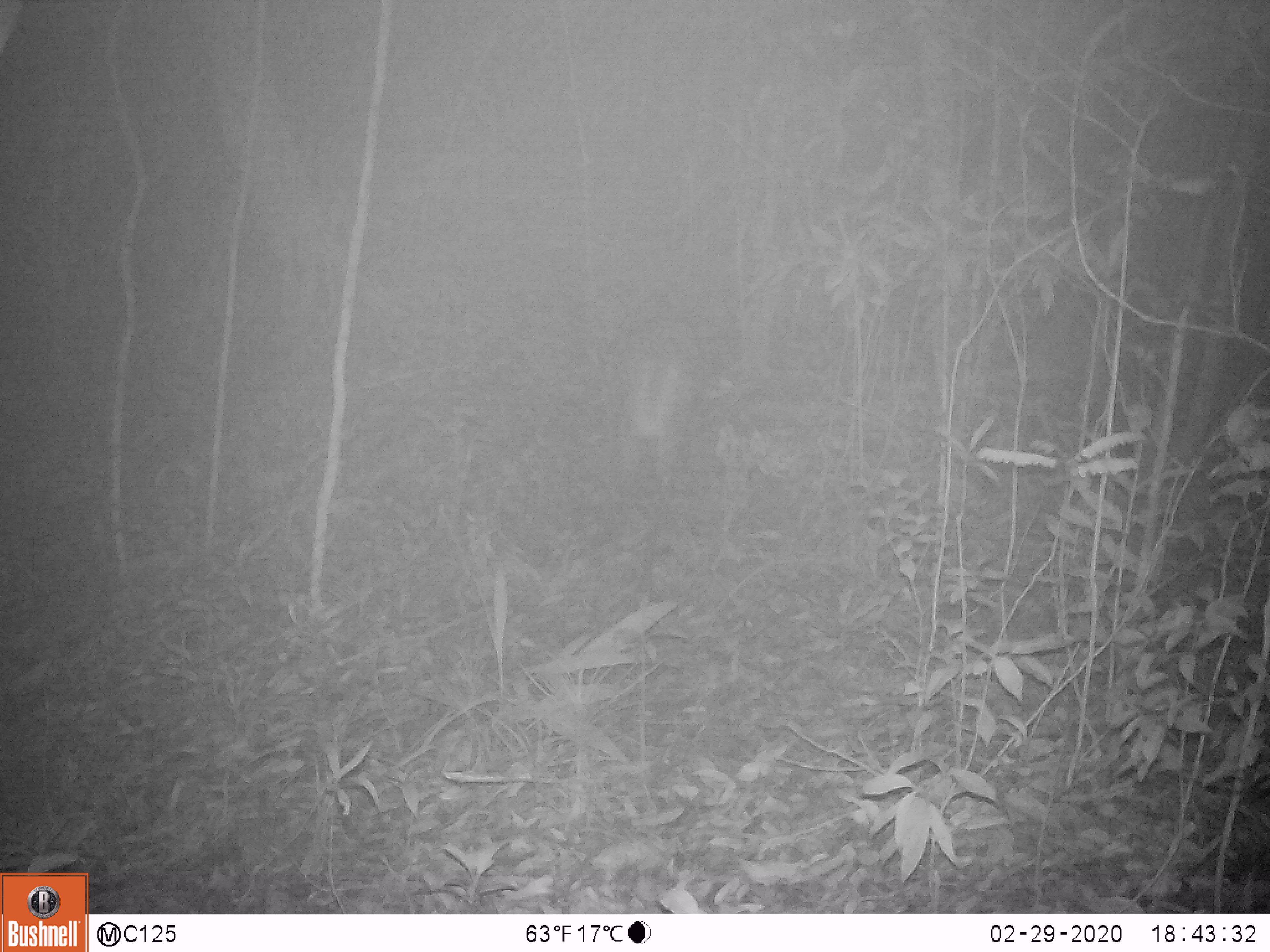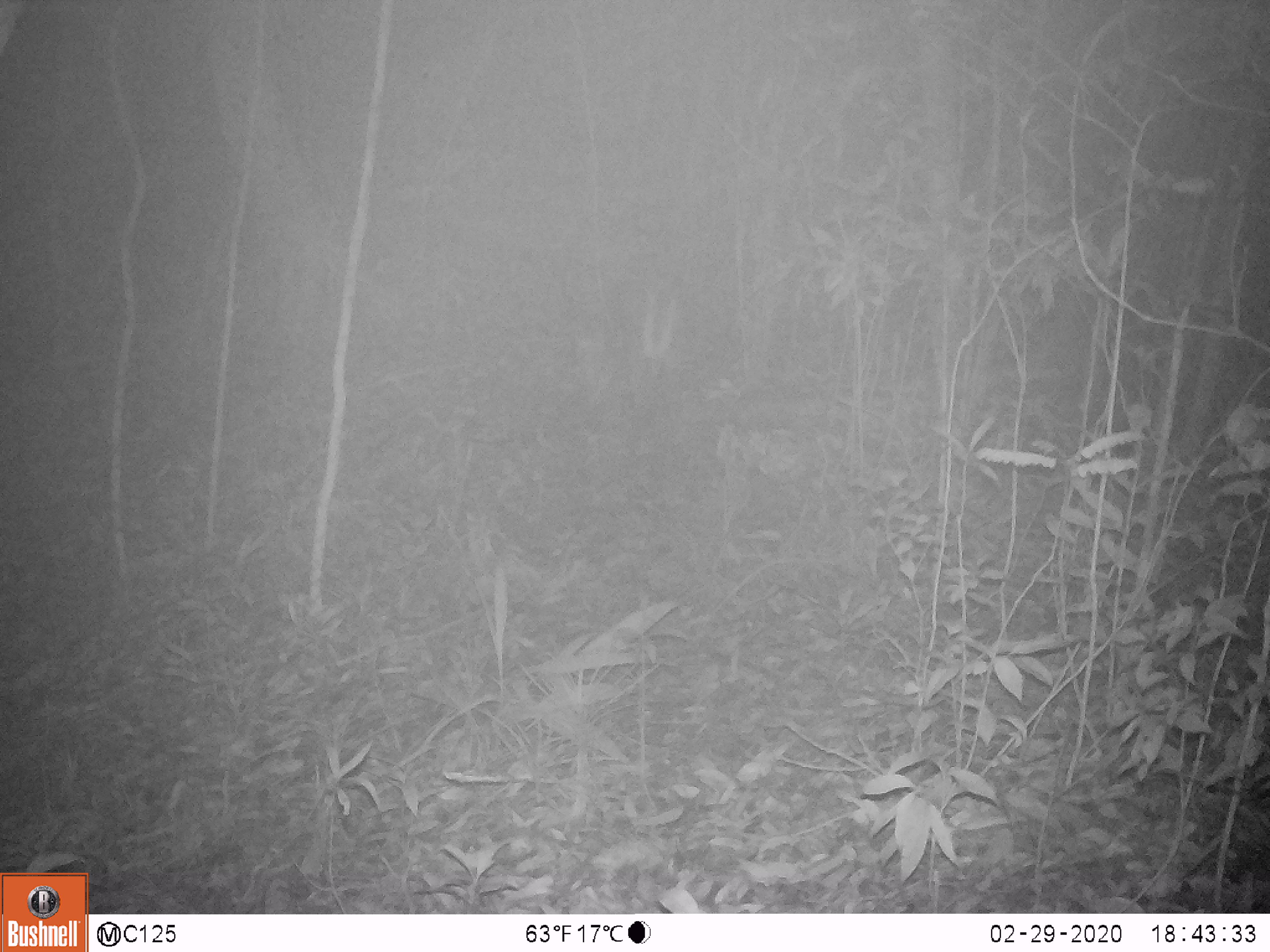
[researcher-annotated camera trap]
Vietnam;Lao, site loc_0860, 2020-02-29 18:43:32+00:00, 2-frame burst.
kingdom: Animalia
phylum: Chordata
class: Mammalia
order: Artiodactyla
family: Cervidae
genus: Muntiacus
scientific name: Muntiacus rooseveltorum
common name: roosevelt's muntjac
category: roosevelts muntjac group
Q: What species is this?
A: Roosevelts muntjac group (roosevelt's muntjac) (Muntiacus rooseveltorum).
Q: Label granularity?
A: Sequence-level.